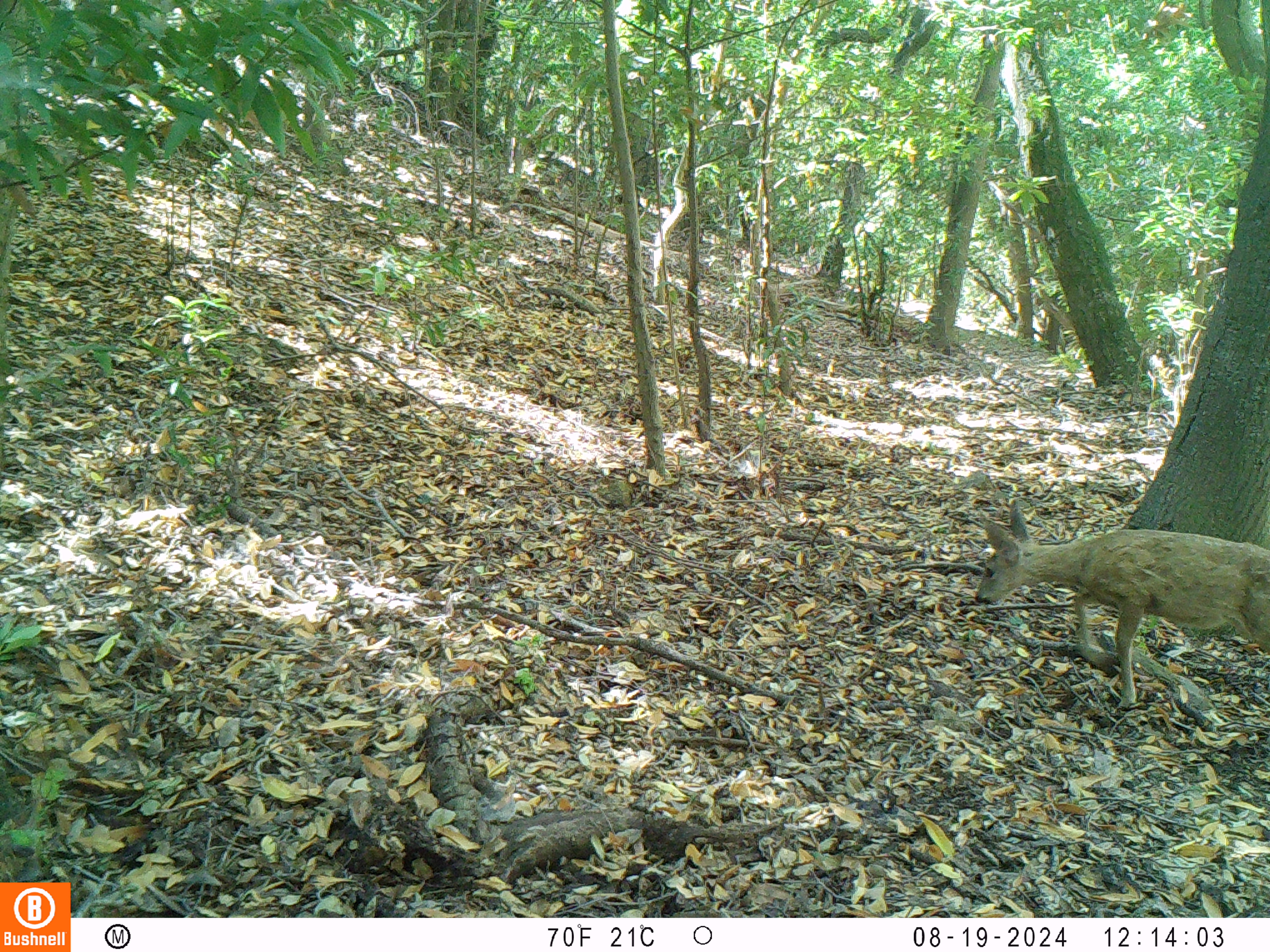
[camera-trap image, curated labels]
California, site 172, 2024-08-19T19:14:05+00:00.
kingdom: Animalia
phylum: Chordata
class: Mammalia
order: Artiodactyla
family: Cervidae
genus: Odocoileus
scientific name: Odocoileus hemionus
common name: mule deer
Mule deer (Odocoileus hemionus).